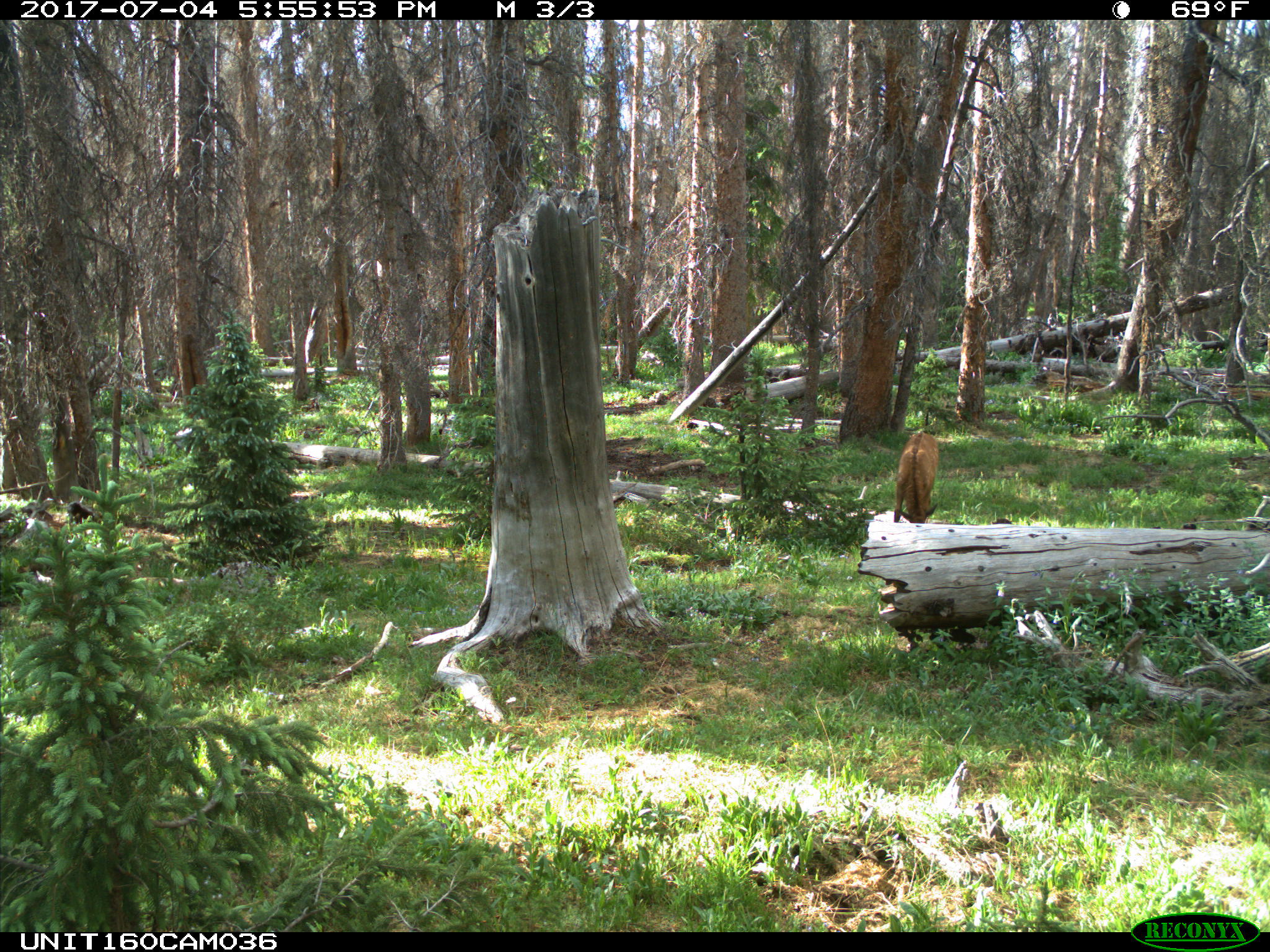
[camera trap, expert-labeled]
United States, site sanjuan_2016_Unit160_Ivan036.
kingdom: Animalia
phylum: Chordata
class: Mammalia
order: Artiodactyla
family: Cervidae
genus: Cervus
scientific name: Cervus elaphus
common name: red deer